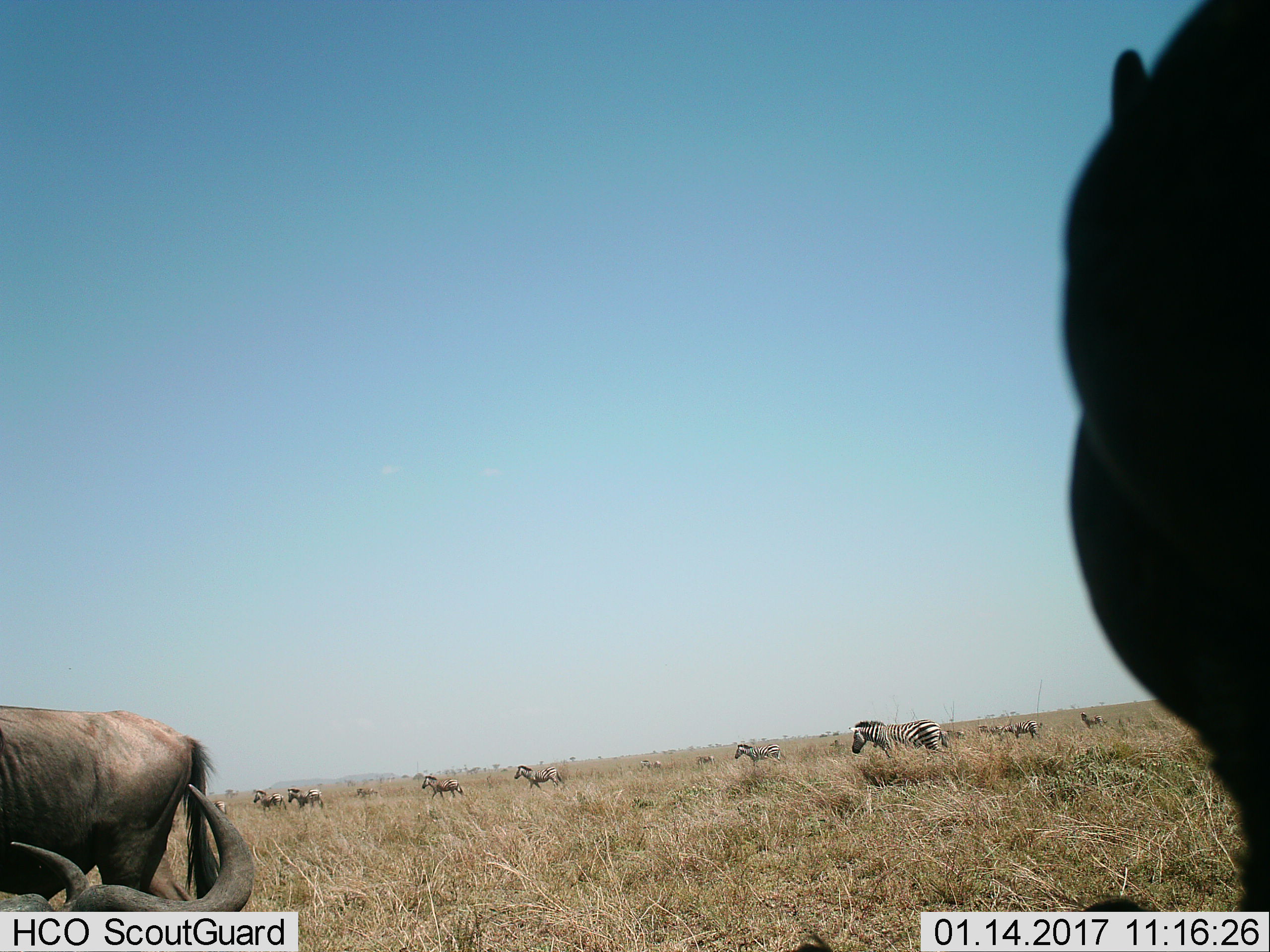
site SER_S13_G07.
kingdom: Animalia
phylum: Chordata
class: Mammalia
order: Artiodactyla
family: Bovidae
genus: Connochaetes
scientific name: Connochaetes taurinus taurinus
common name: blue wildebeest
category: wildebeestblue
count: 3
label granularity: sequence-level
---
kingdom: Animalia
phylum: Chordata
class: Mammalia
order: Perissodactyla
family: Equidae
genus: Equus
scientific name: Equus quagga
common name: plains zebra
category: zebraplains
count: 11-50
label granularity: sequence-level